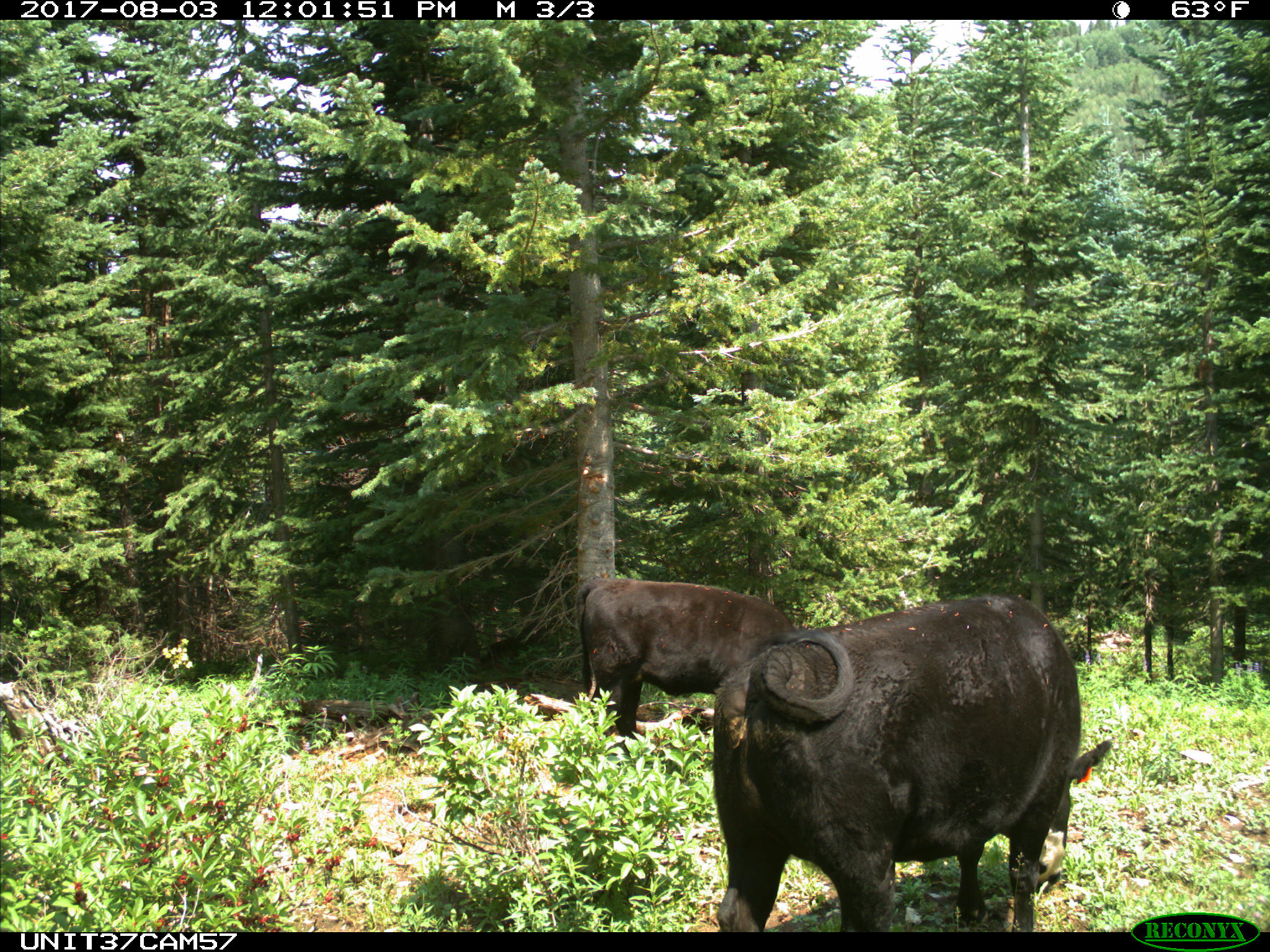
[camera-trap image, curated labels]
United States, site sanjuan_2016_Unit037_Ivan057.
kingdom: Animalia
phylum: Chordata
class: Mammalia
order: Artiodactyla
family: Bovidae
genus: Bos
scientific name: Bos taurus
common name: domestic cow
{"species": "Bos taurus (domestic cow)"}